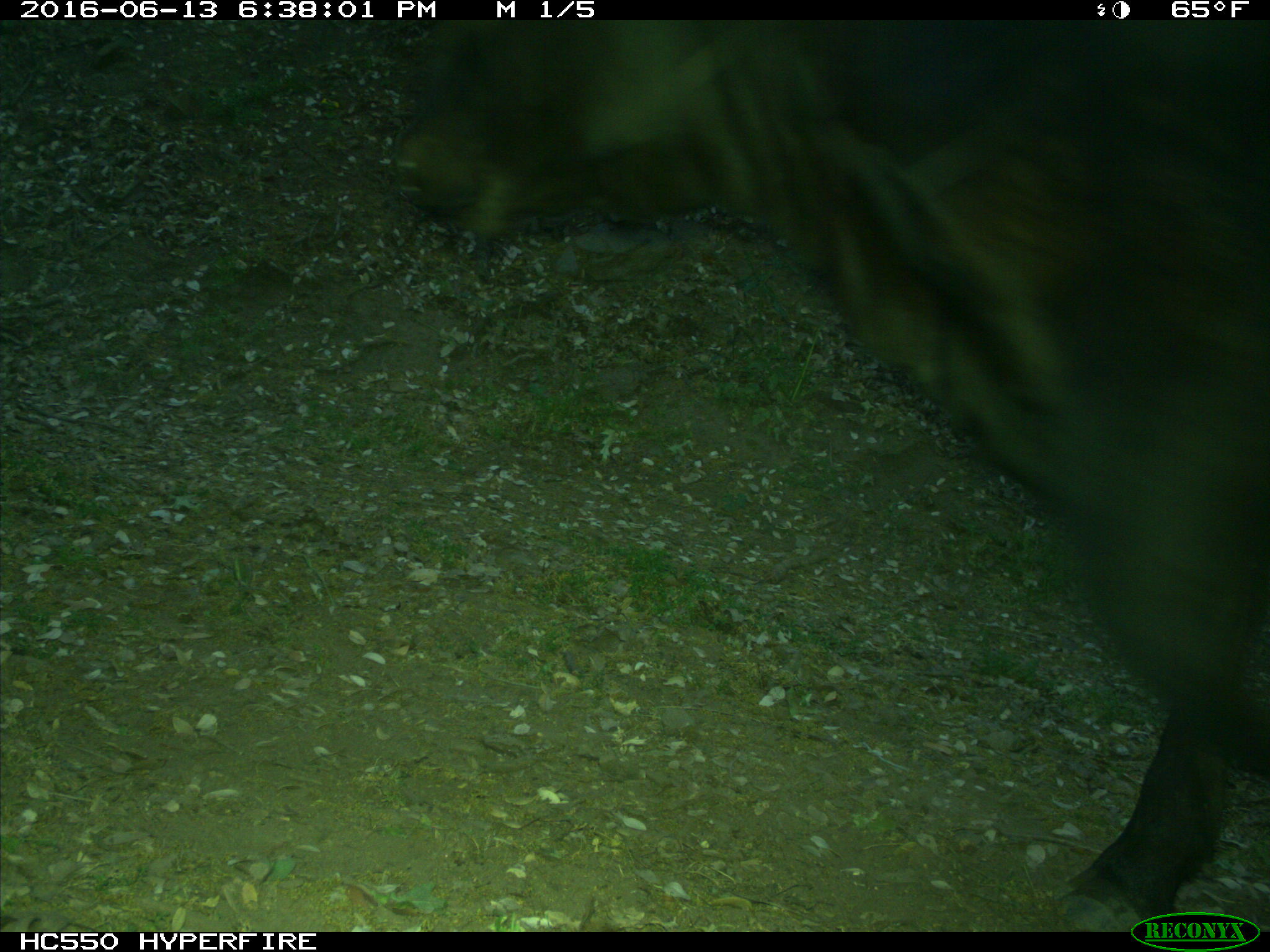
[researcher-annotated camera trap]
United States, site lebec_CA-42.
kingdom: Animalia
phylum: Chordata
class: Mammalia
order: Artiodactyla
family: Bovidae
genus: Bos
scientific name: Bos taurus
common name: domestic cow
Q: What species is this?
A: Bos taurus (domestic cow).